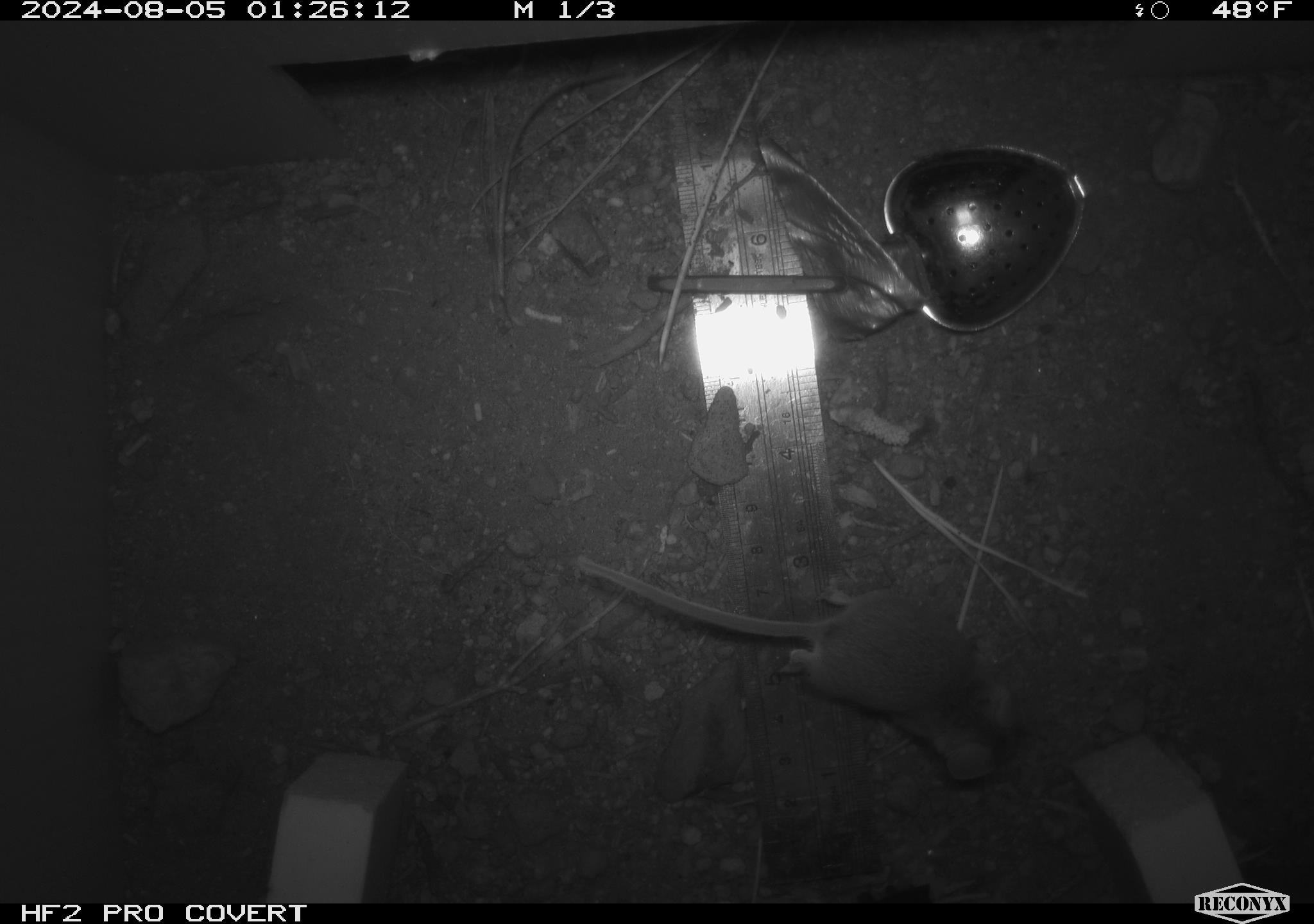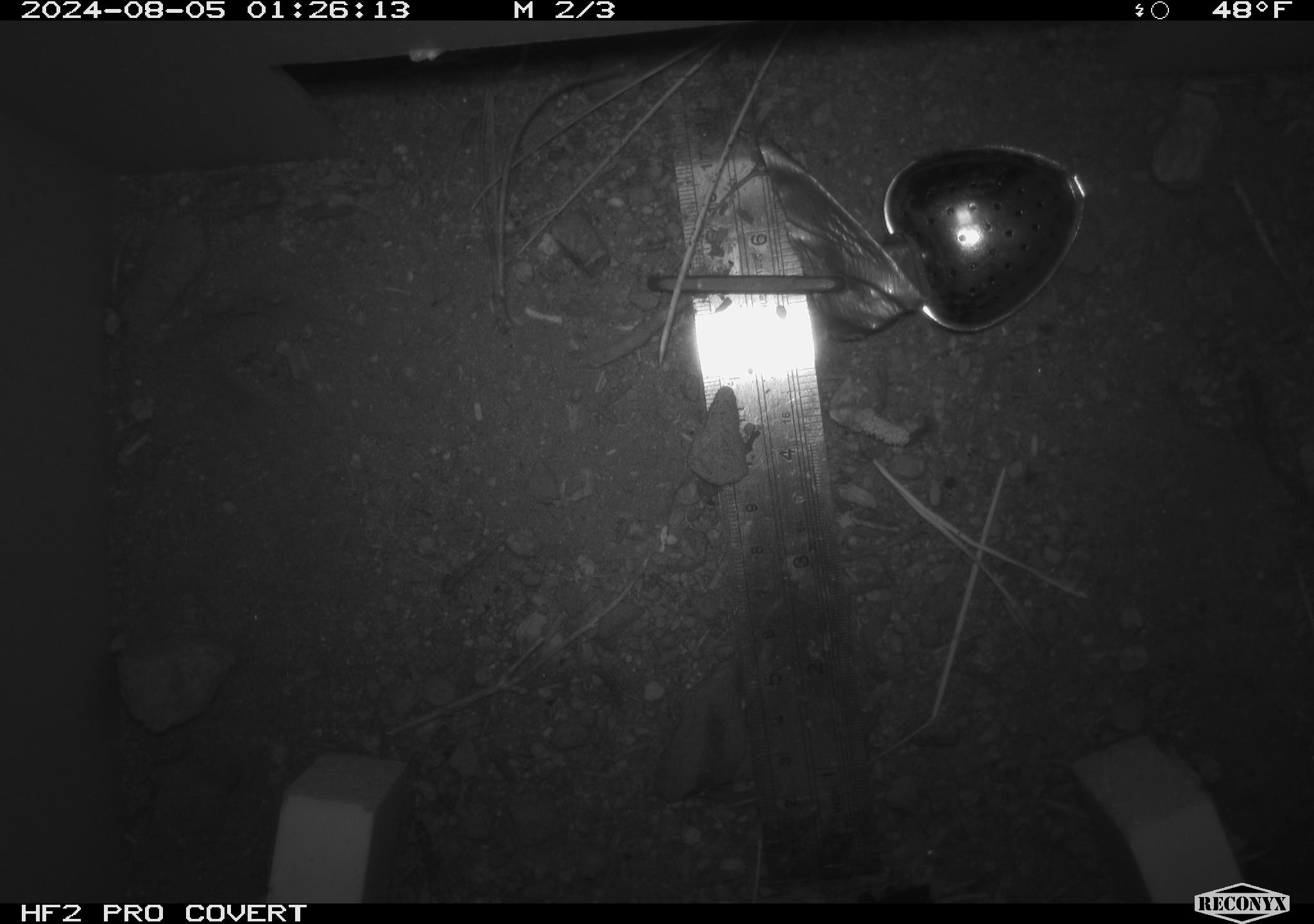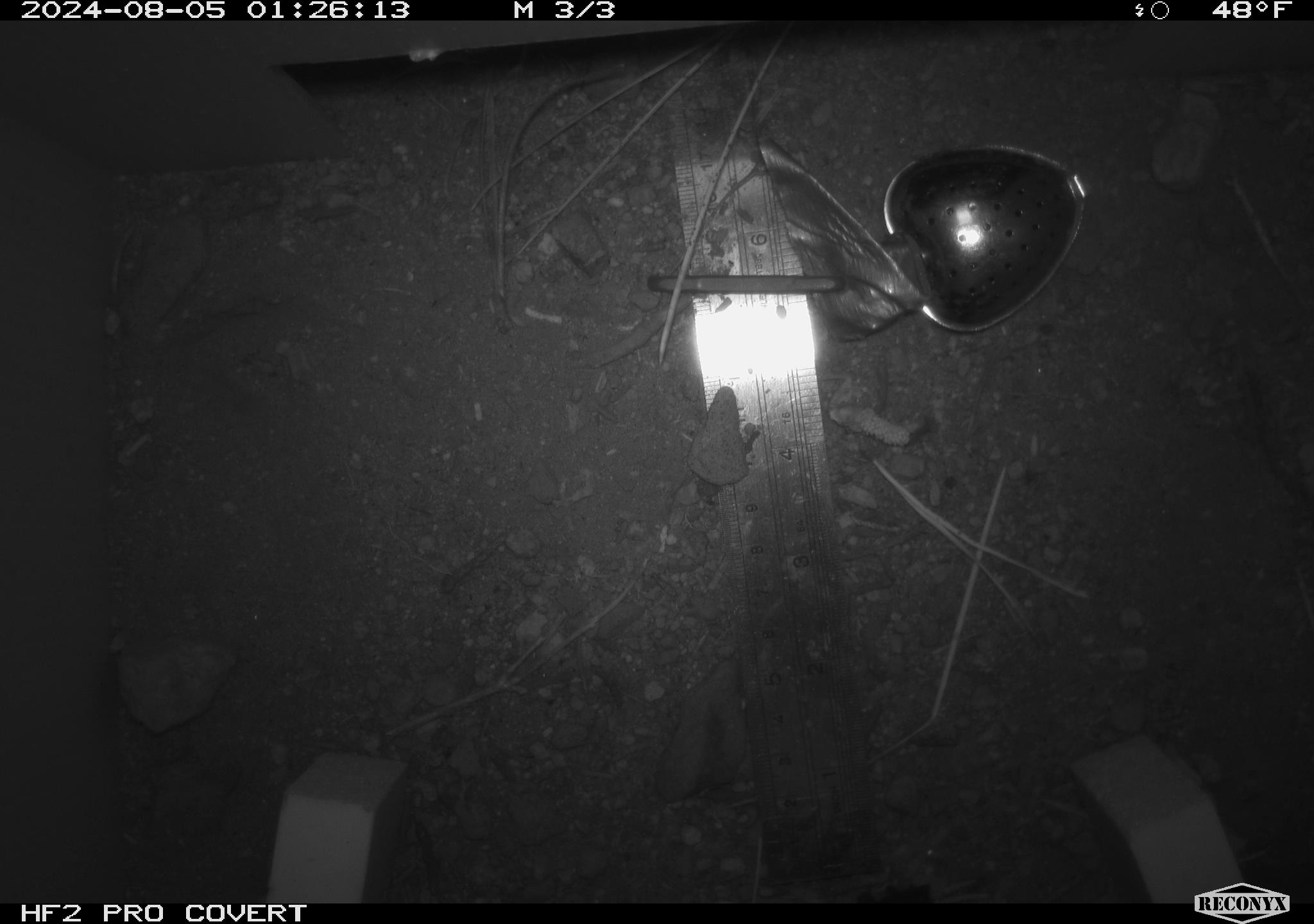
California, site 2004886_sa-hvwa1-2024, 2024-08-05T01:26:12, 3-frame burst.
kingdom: Animalia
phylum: Chordata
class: Mammalia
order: Rodentia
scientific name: Rodentia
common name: mouse species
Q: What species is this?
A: Mouse species (Rodentia).